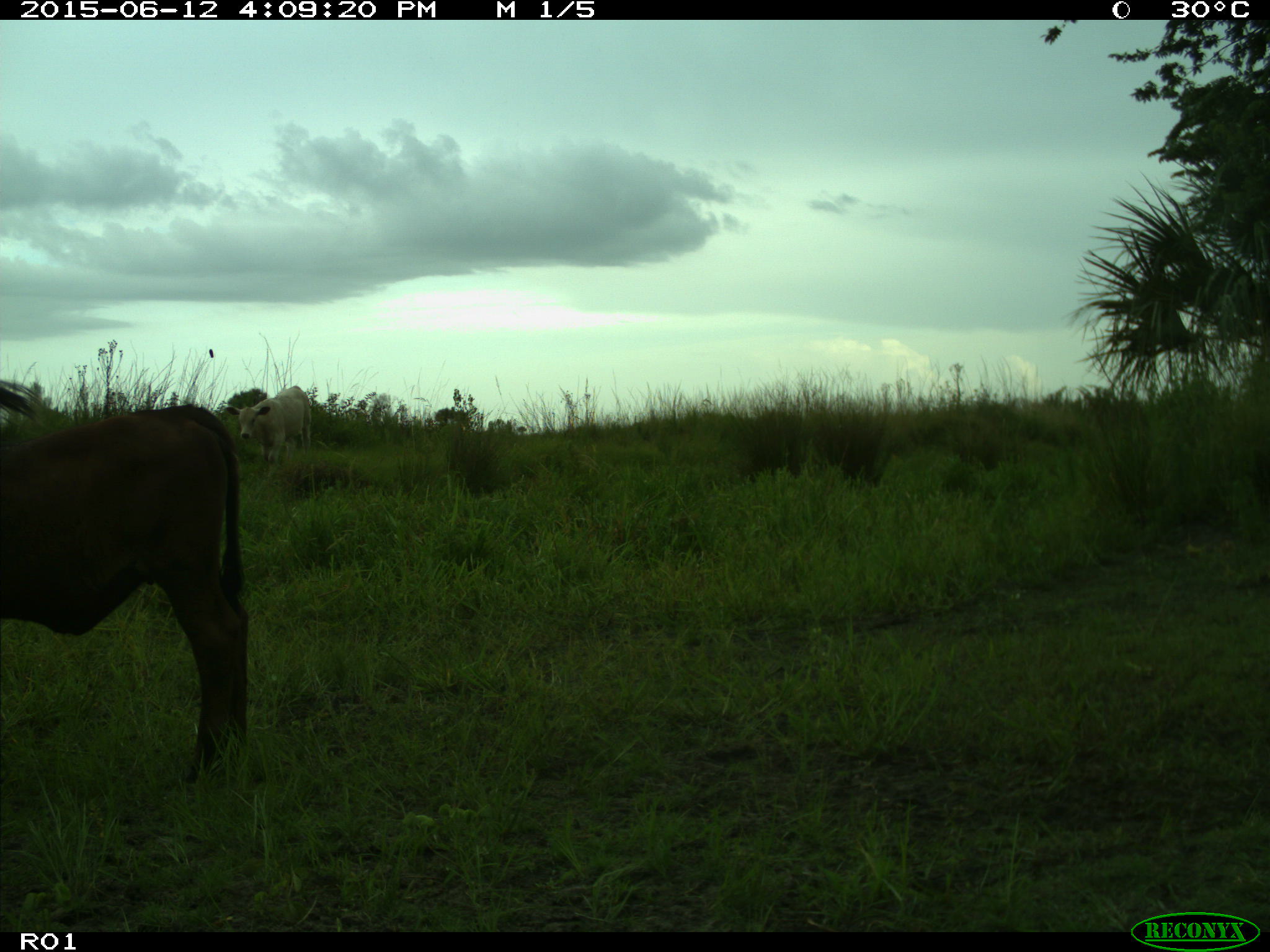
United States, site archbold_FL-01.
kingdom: Animalia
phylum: Chordata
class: Mammalia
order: Artiodactyla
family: Bovidae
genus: Bos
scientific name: Bos taurus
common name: domestic cow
Bos taurus (domestic cow).